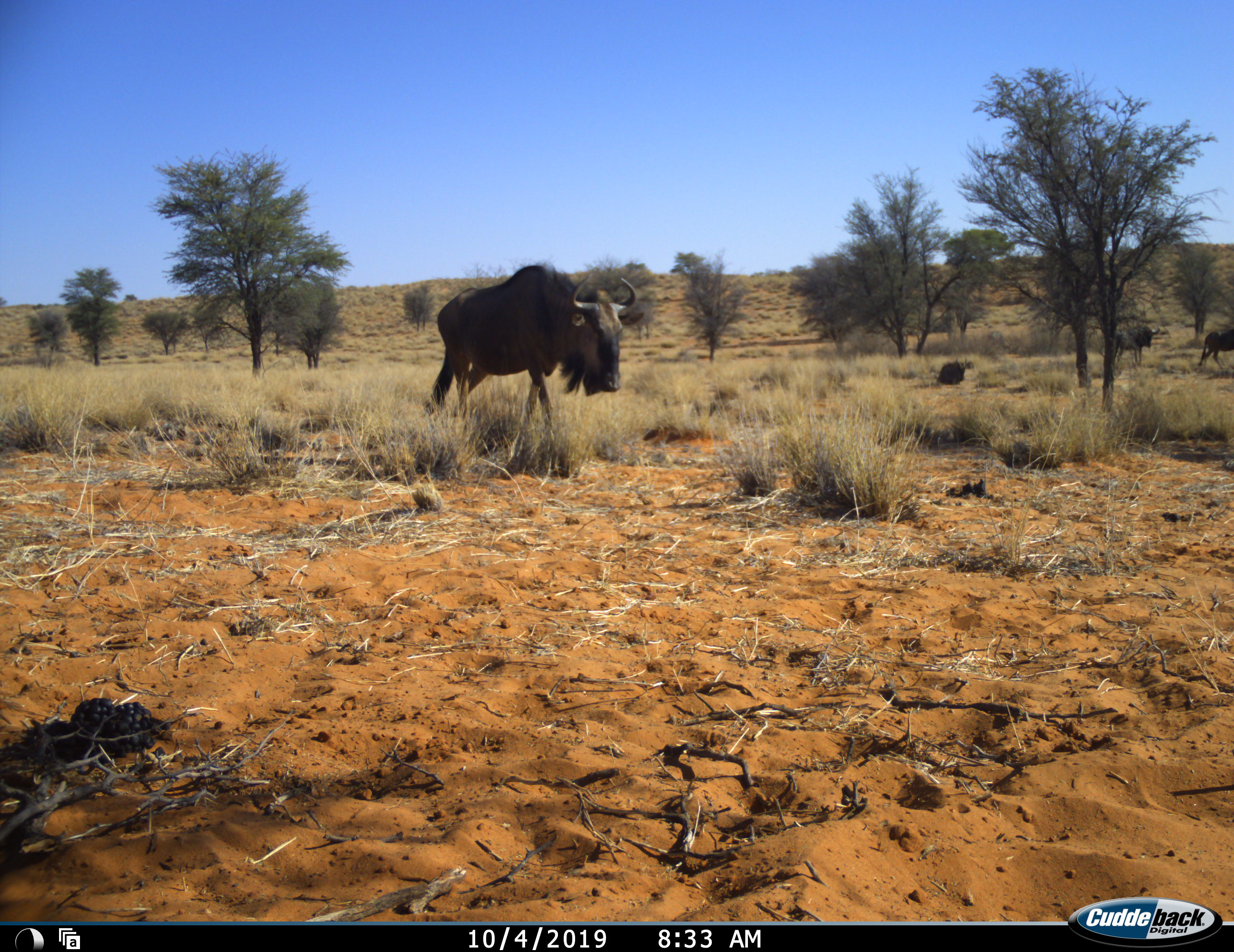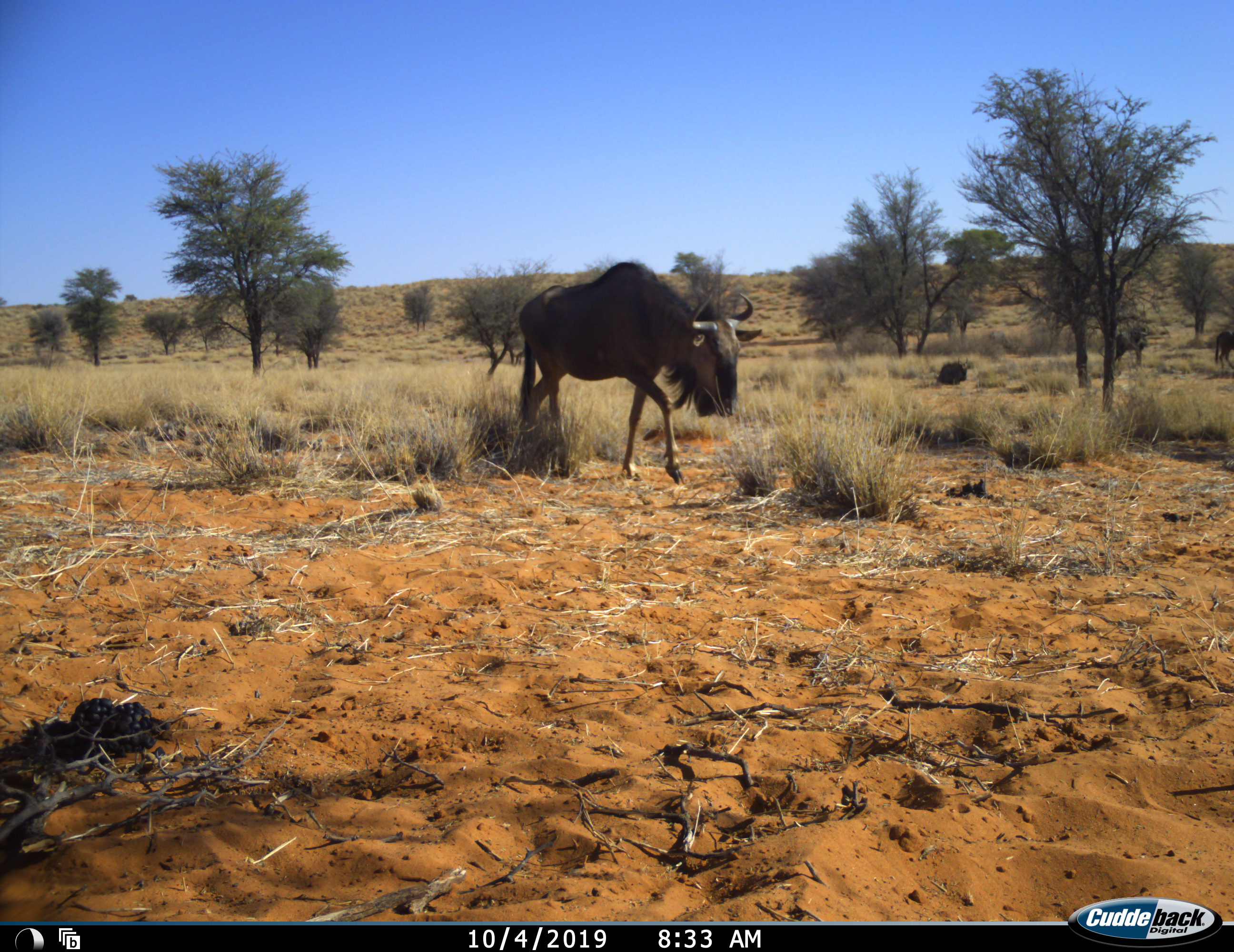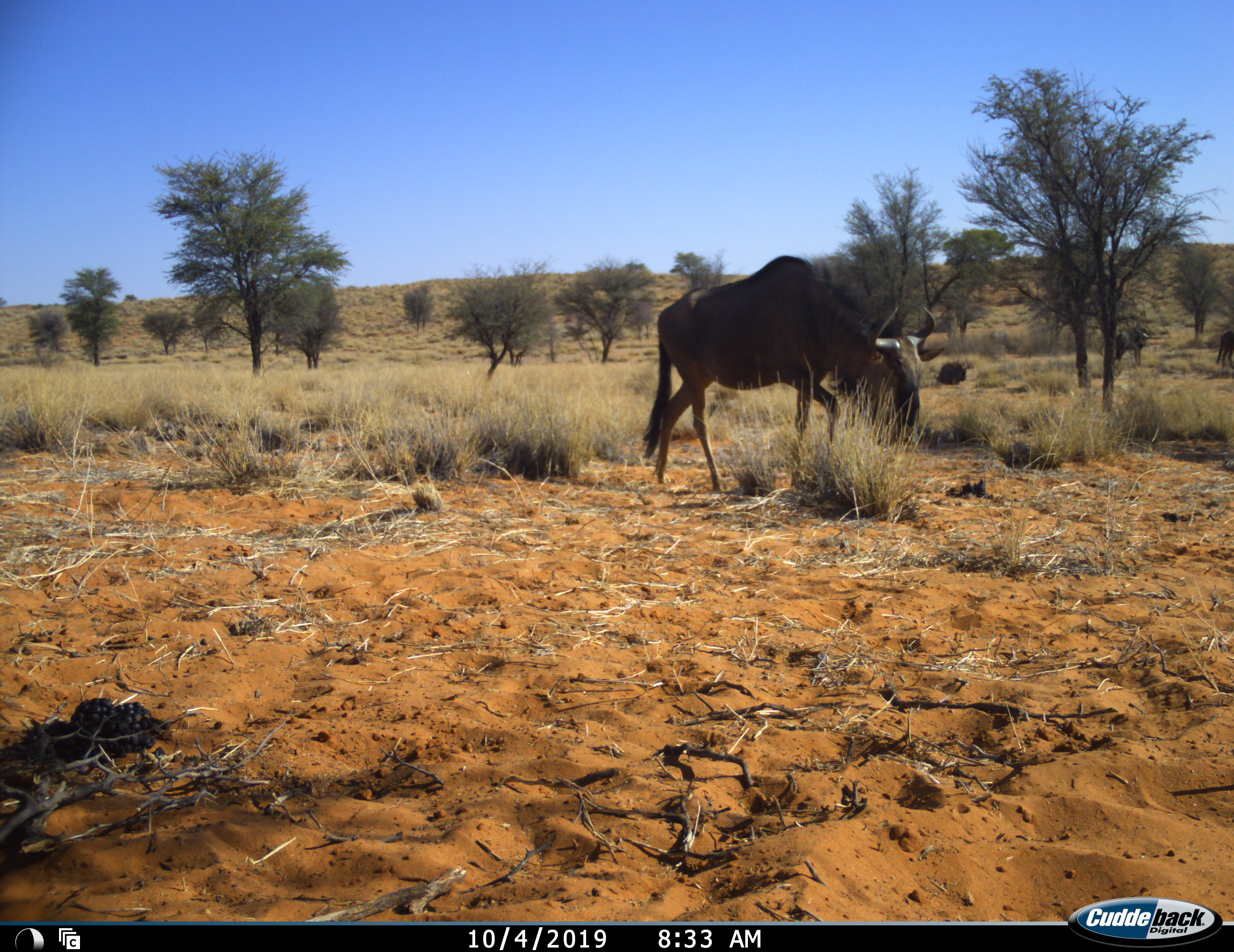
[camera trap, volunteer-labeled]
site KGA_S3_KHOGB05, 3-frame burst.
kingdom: Animalia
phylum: Chordata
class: Mammalia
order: Artiodactyla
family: Bovidae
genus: Connochaetes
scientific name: Connochaetes taurinus taurinus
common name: blue wildebeest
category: wildebeestblue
Wildebeestblue (blue wildebeest) (Connochaetes taurinus taurinus), count 4. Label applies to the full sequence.